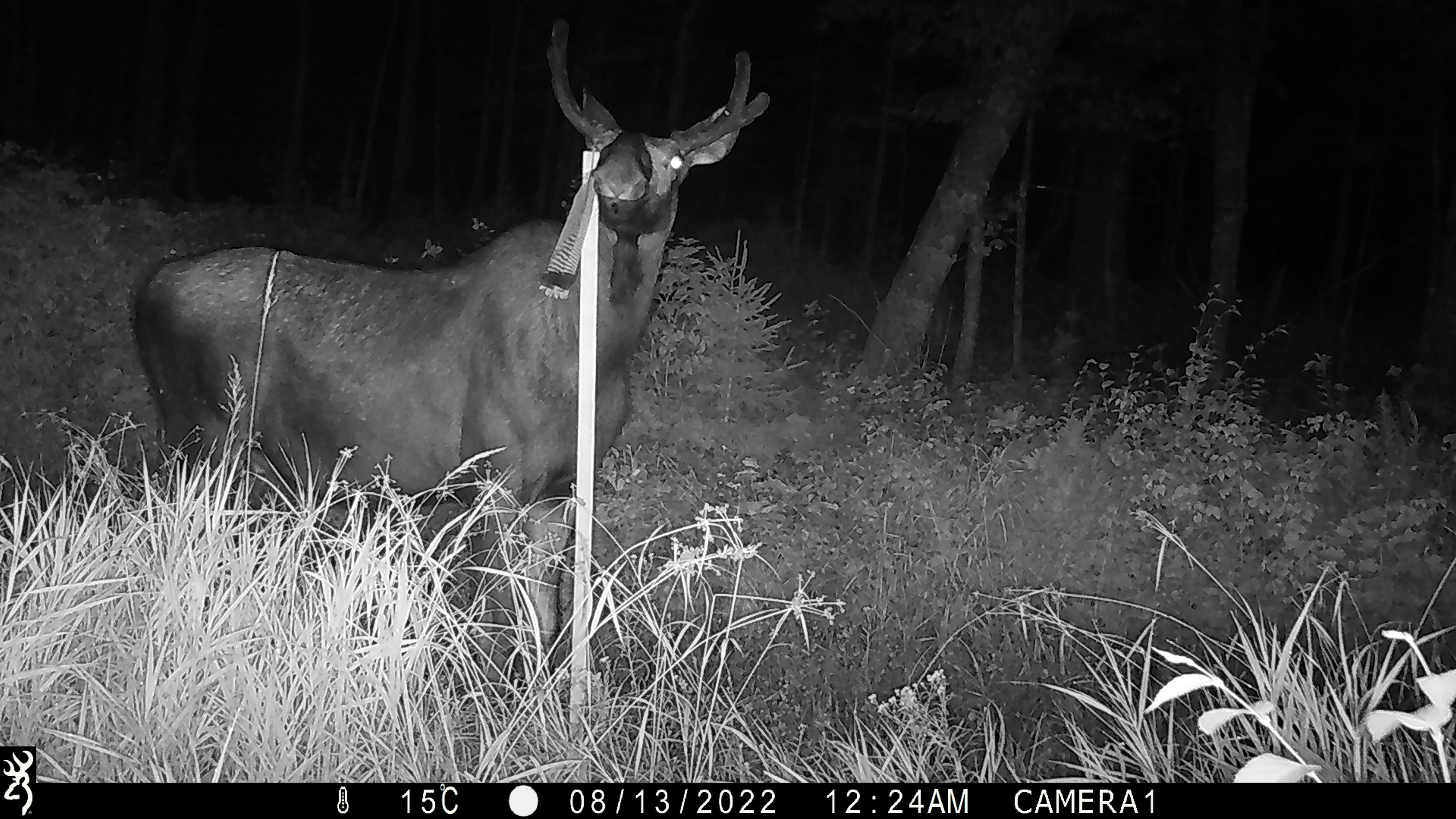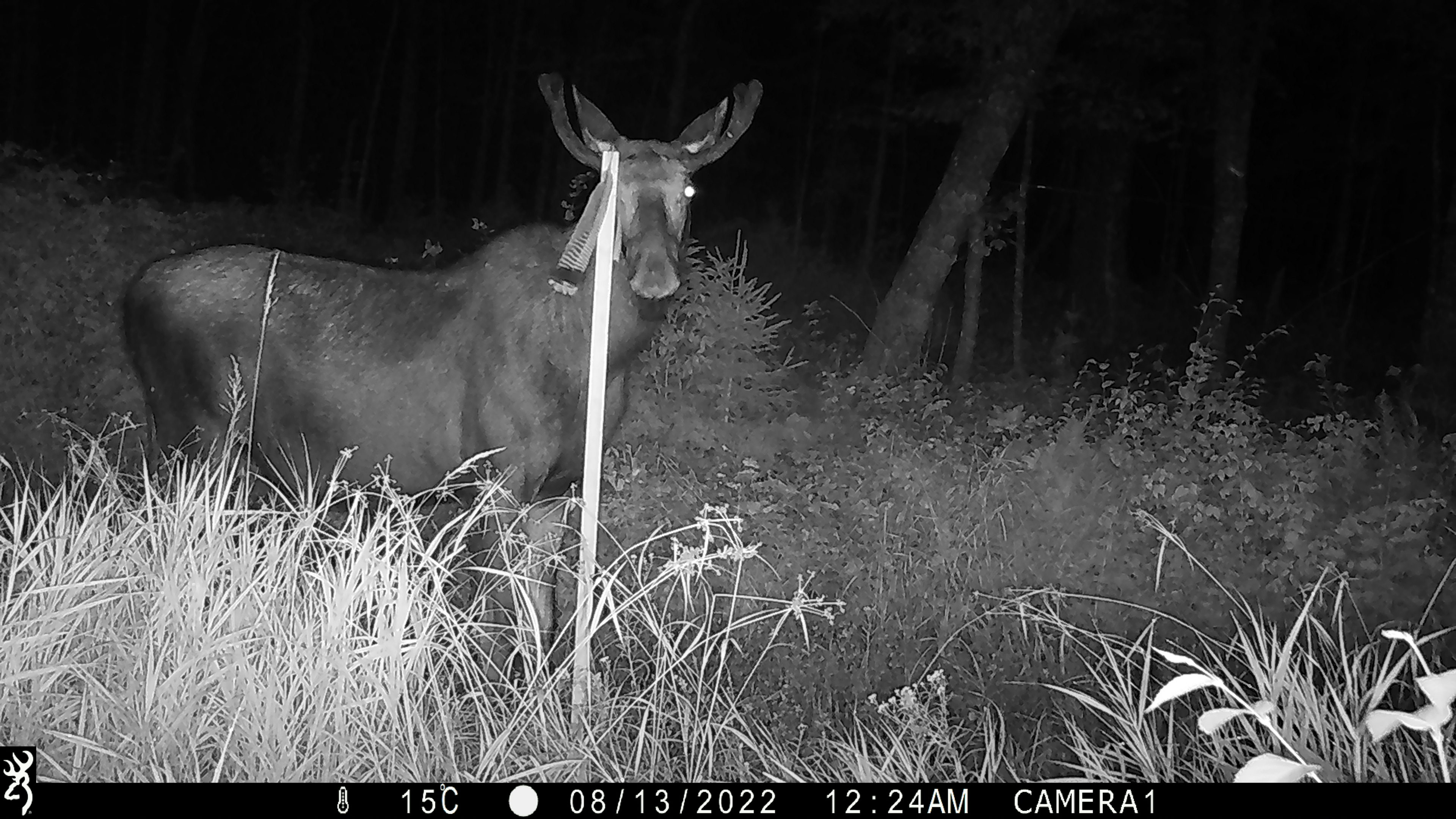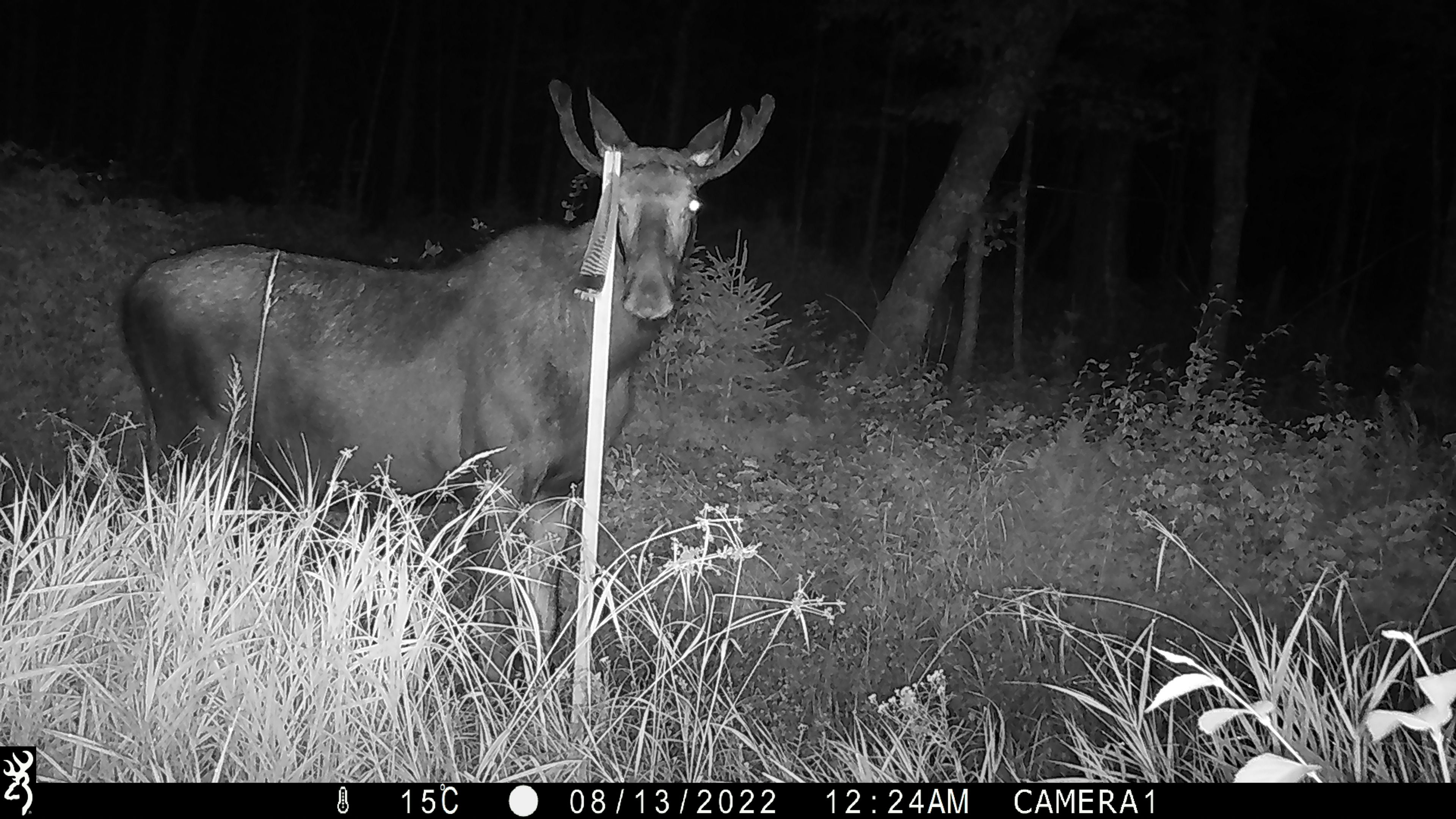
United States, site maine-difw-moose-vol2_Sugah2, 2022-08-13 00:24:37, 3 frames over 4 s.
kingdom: Animalia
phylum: Chordata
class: Mammalia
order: Artiodactyla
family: Cervidae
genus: Alces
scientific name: Alces alces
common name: moose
Moose (Alces alces).